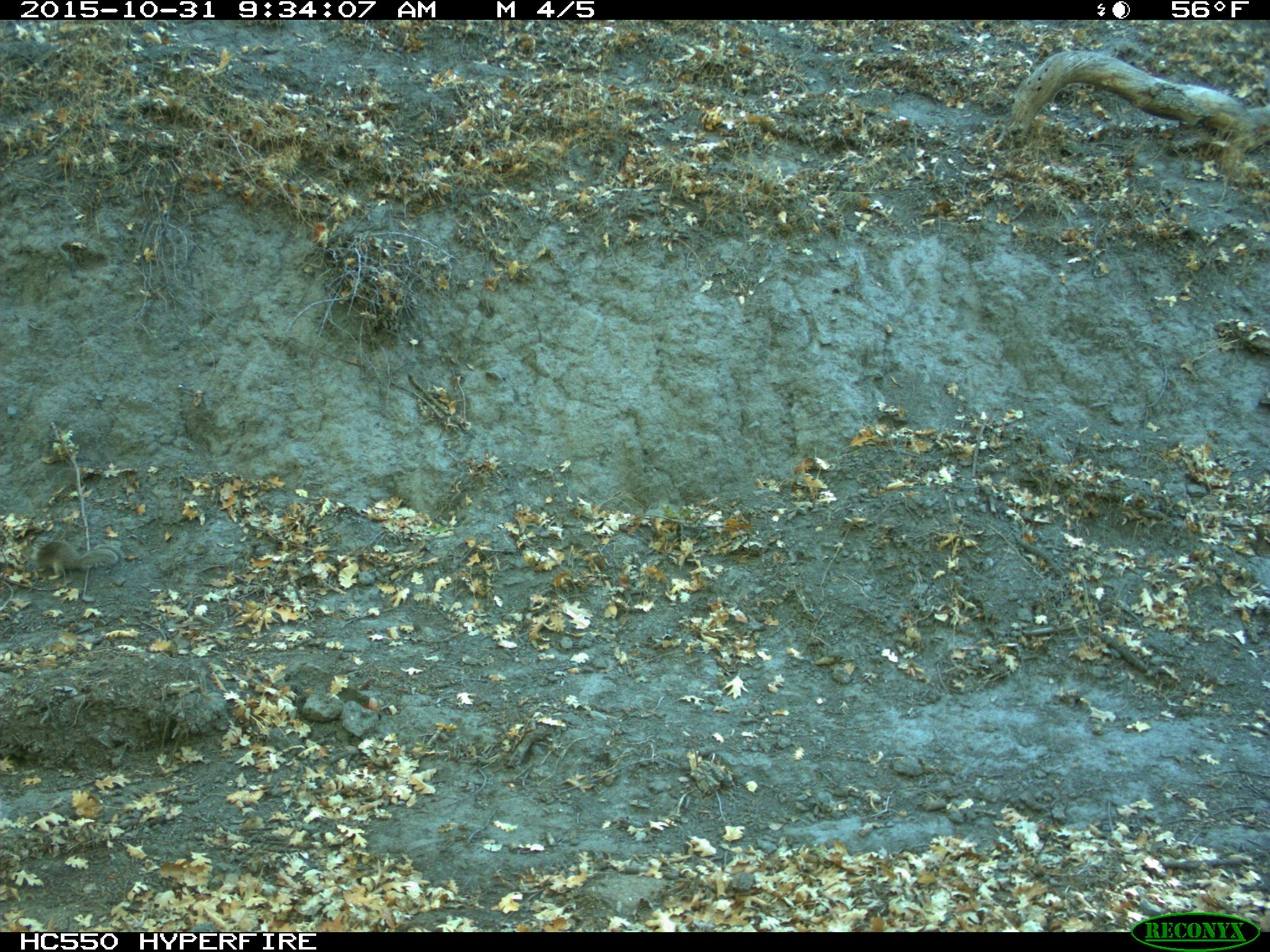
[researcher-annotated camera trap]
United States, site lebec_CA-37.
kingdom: Animalia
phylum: Chordata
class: Mammalia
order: Rodentia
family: Sciuridae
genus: Otospermophilus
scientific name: Otospermophilus beecheyi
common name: california ground squirrel